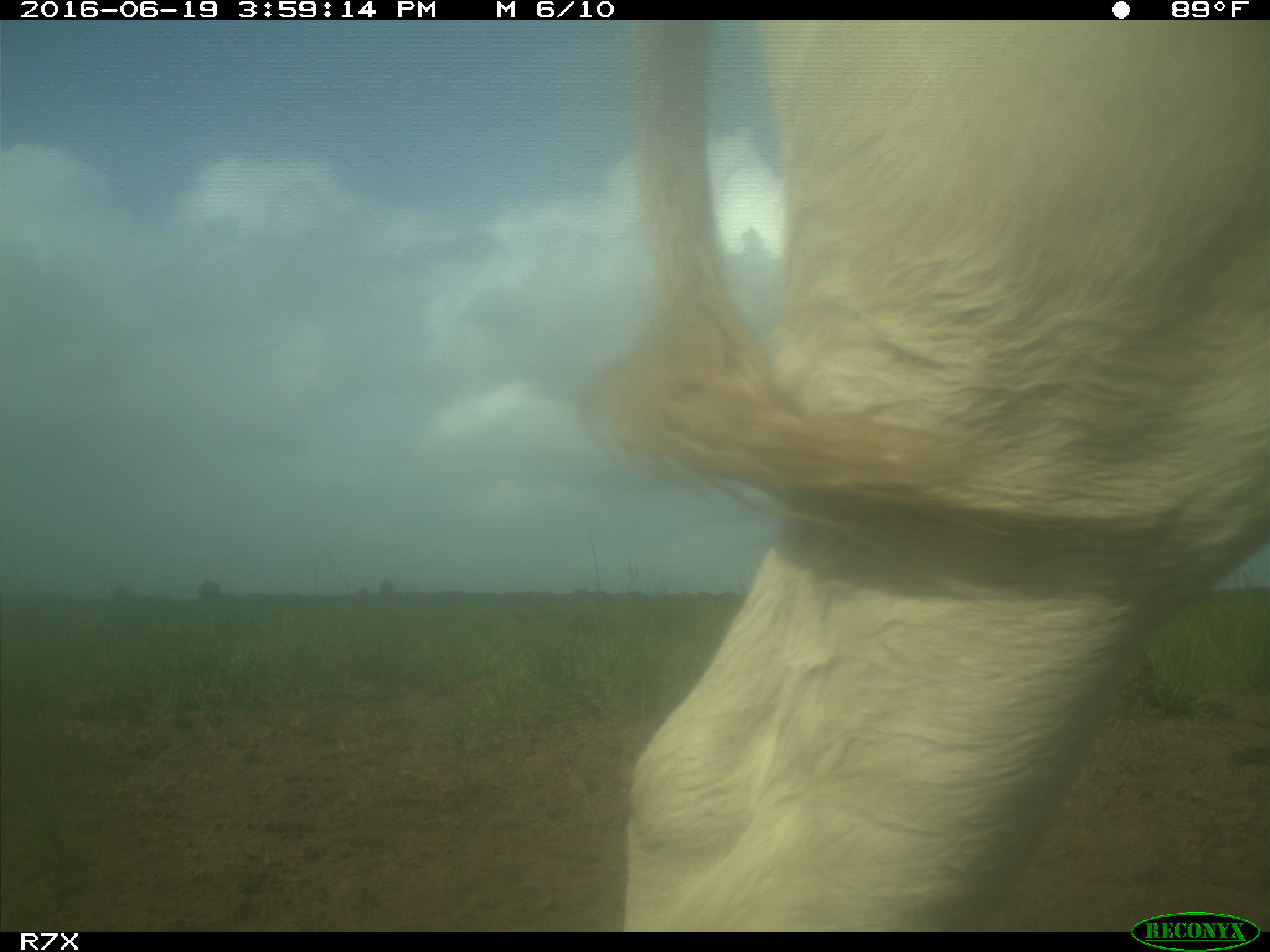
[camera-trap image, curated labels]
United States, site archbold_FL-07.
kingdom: Animalia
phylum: Chordata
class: Mammalia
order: Artiodactyla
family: Bovidae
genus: Bos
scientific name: Bos taurus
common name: domestic cow